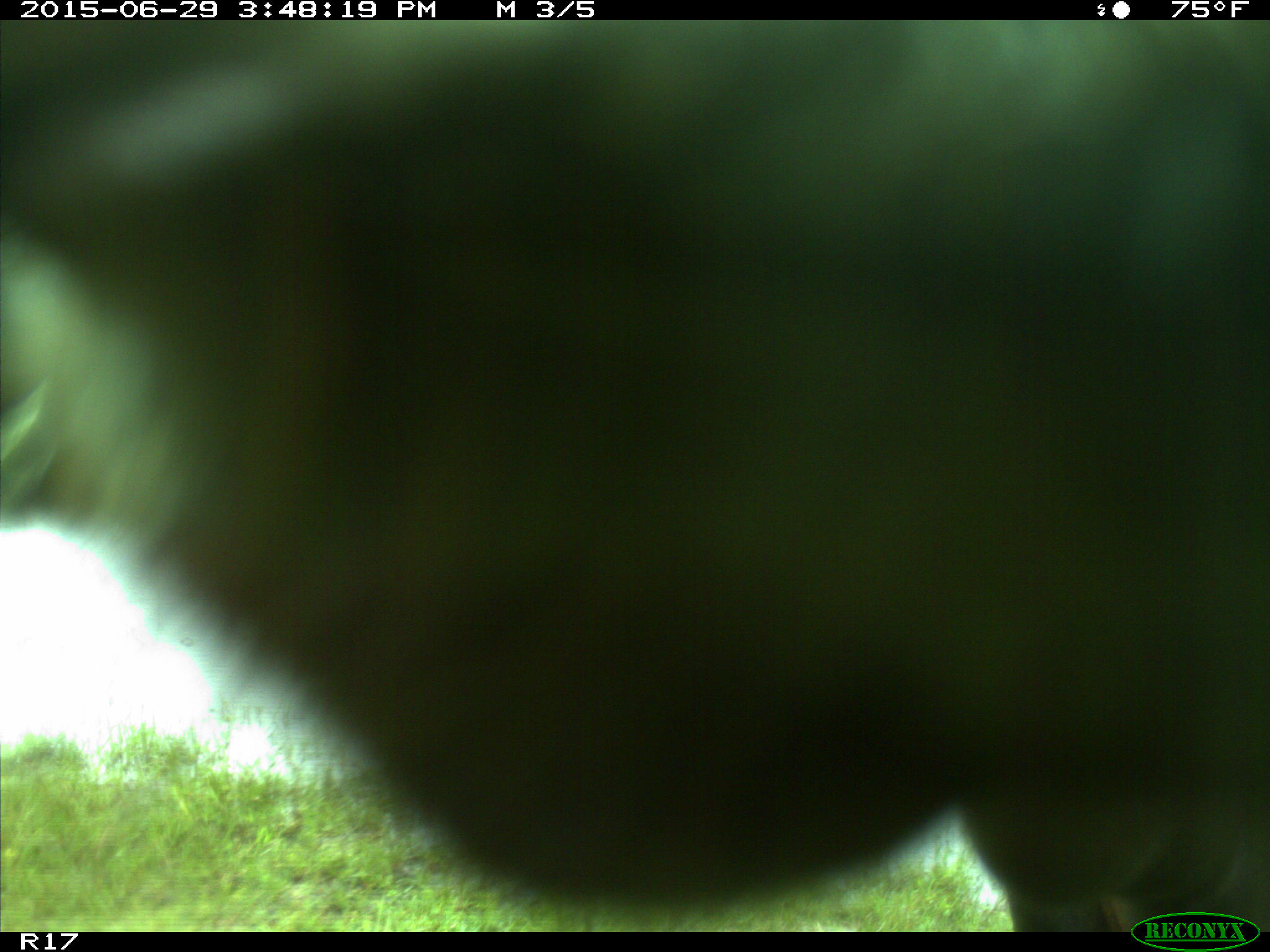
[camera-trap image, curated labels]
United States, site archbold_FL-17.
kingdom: Animalia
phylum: Chordata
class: Mammalia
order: Artiodactyla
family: Bovidae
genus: Bos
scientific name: Bos taurus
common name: domestic cow